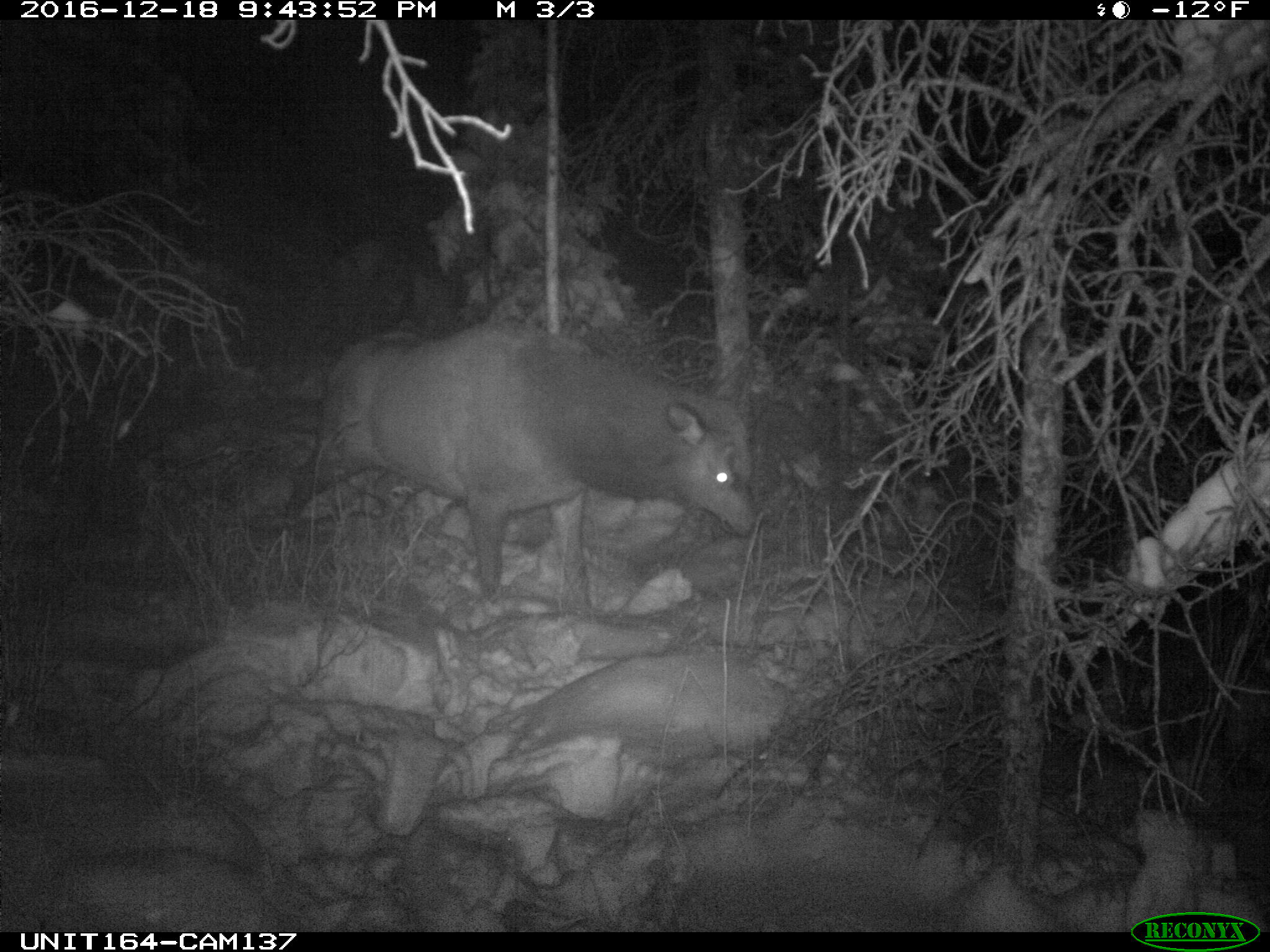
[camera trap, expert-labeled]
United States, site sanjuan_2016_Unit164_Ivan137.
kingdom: Animalia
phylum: Chordata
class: Mammalia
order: Artiodactyla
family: Cervidae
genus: Cervus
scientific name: Cervus elaphus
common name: red deer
Cervus elaphus (red deer).